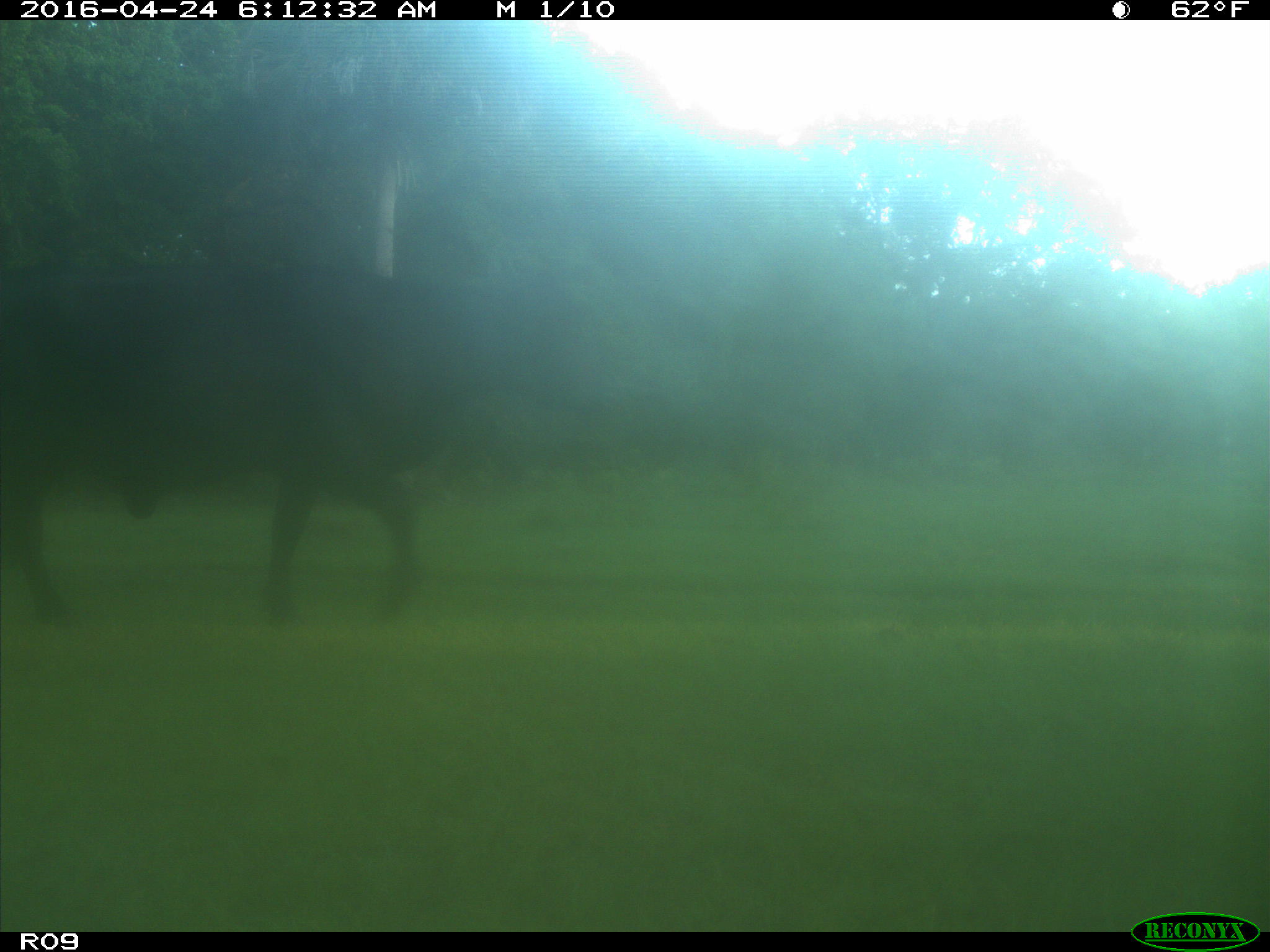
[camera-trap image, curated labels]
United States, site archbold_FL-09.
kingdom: Animalia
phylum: Chordata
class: Mammalia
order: Artiodactyla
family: Bovidae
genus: Bos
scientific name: Bos taurus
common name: domestic cow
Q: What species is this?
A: Bos taurus (domestic cow).